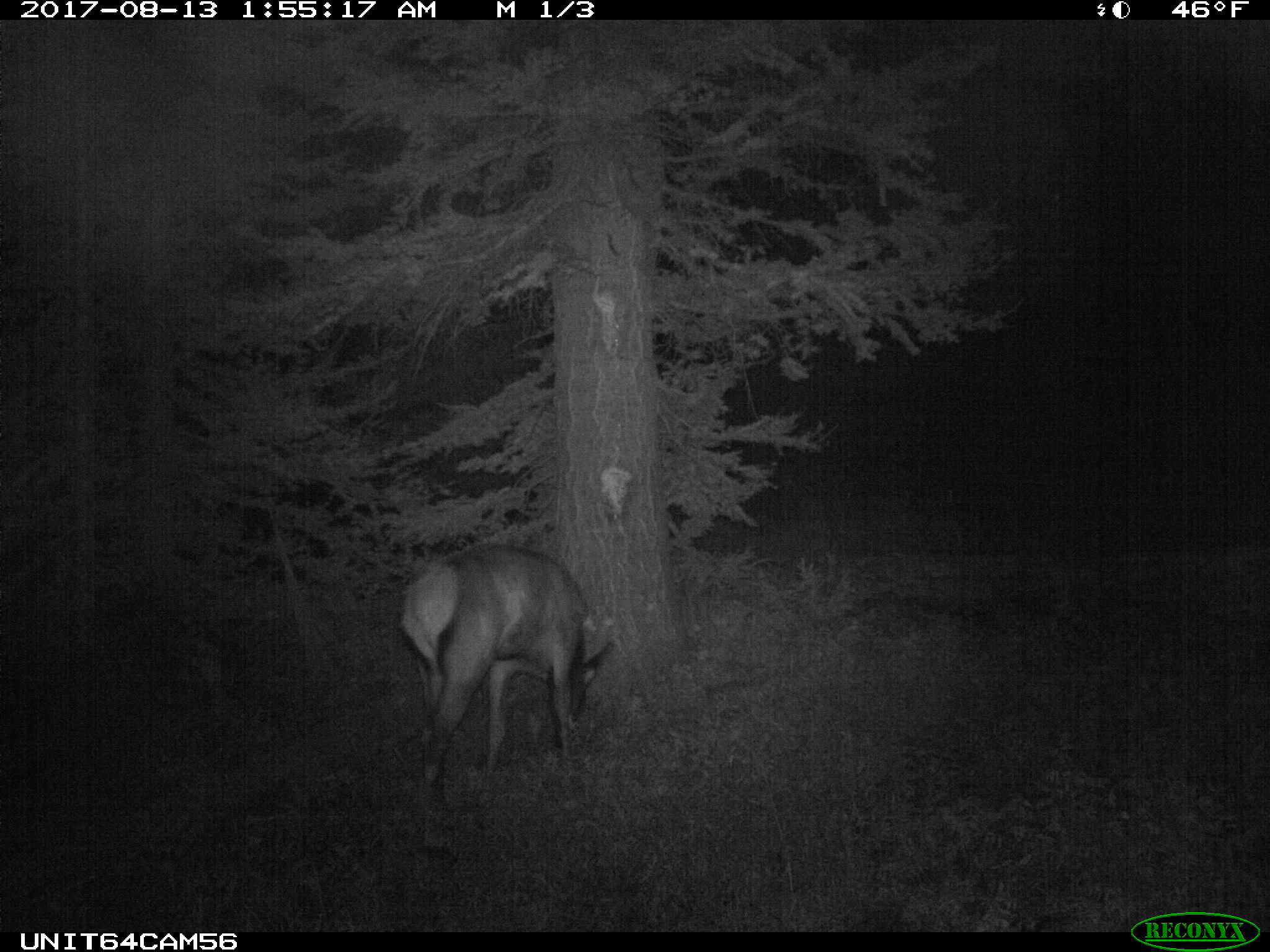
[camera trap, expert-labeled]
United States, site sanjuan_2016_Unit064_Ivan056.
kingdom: Animalia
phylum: Chordata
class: Mammalia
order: Artiodactyla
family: Cervidae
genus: Cervus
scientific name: Cervus elaphus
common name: red deer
Cervus elaphus (red deer).